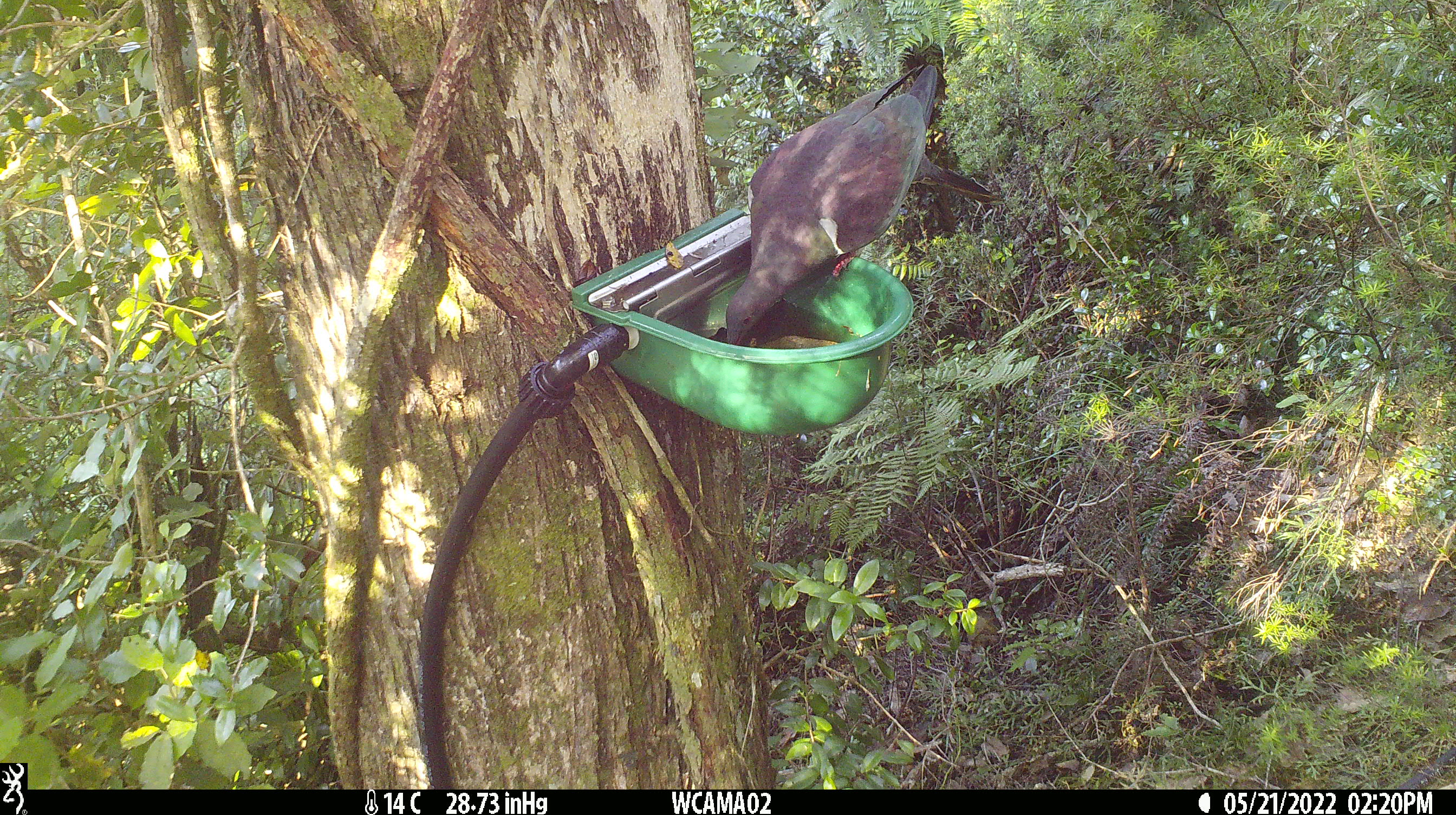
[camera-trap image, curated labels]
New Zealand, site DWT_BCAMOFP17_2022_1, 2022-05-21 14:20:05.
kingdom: Animalia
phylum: Chordata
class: Aves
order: Columbiformes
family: Columbidae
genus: Hemiphaga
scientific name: Hemiphaga novaeseelandiae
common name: new zealand pigeon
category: kereru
Kereru (new zealand pigeon) (Hemiphaga novaeseelandiae).